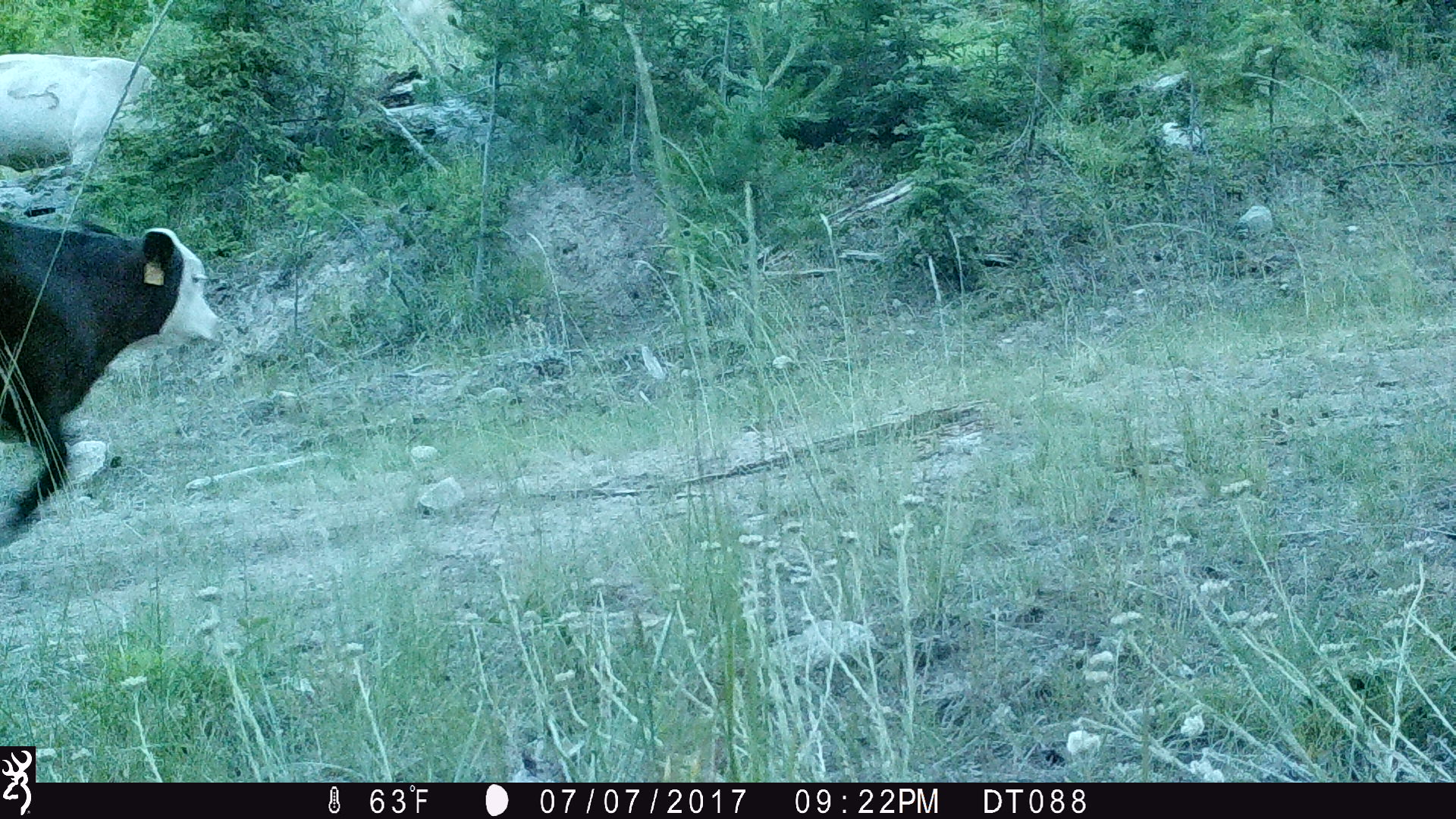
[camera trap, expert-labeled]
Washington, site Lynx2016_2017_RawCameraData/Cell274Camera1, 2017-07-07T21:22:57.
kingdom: Animalia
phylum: Chordata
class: Mammalia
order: Artiodactyla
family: Bovidae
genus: Bos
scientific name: Bos taurus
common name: domestic cattle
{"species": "domestic cattle (Bos taurus)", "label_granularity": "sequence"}